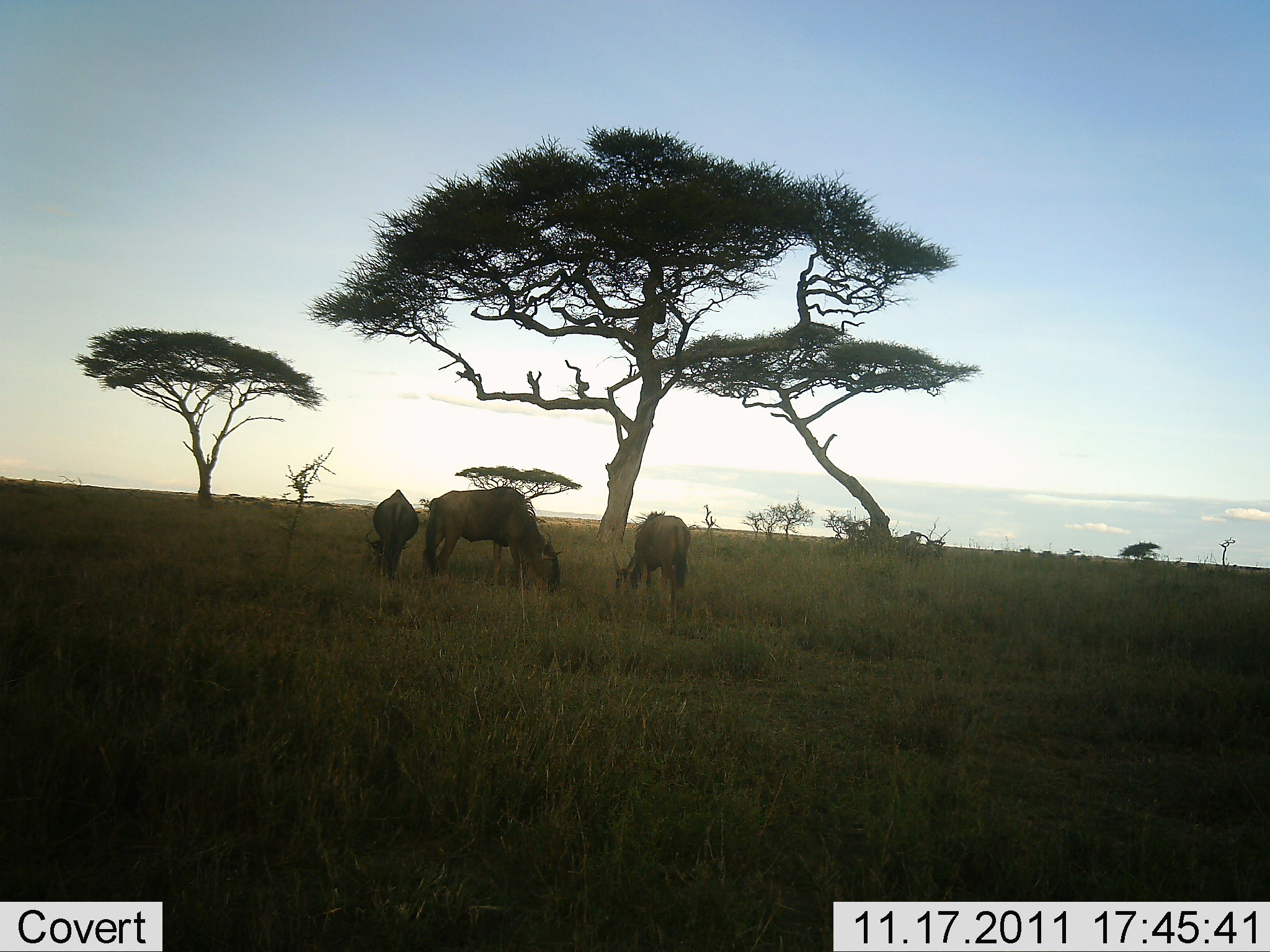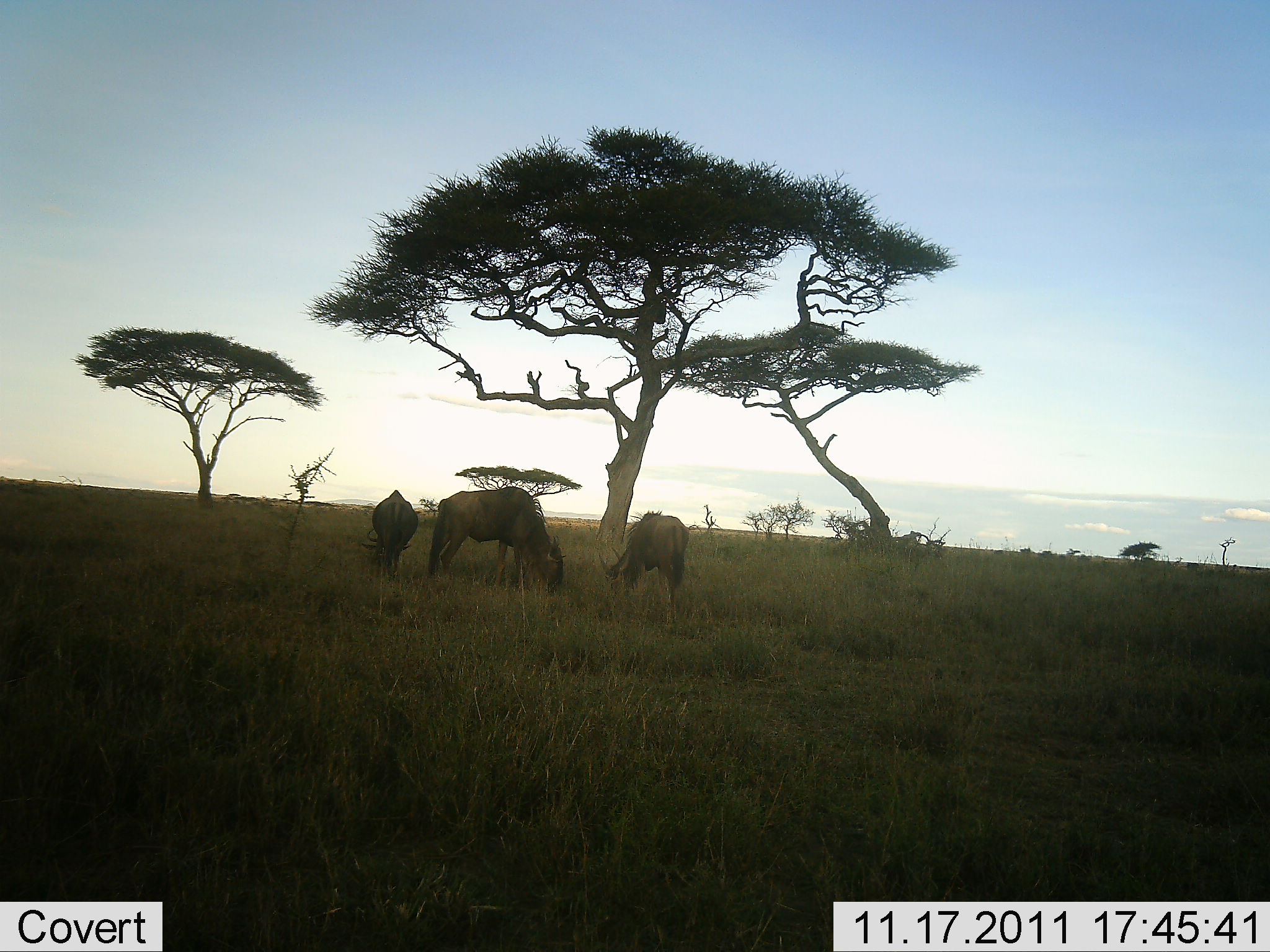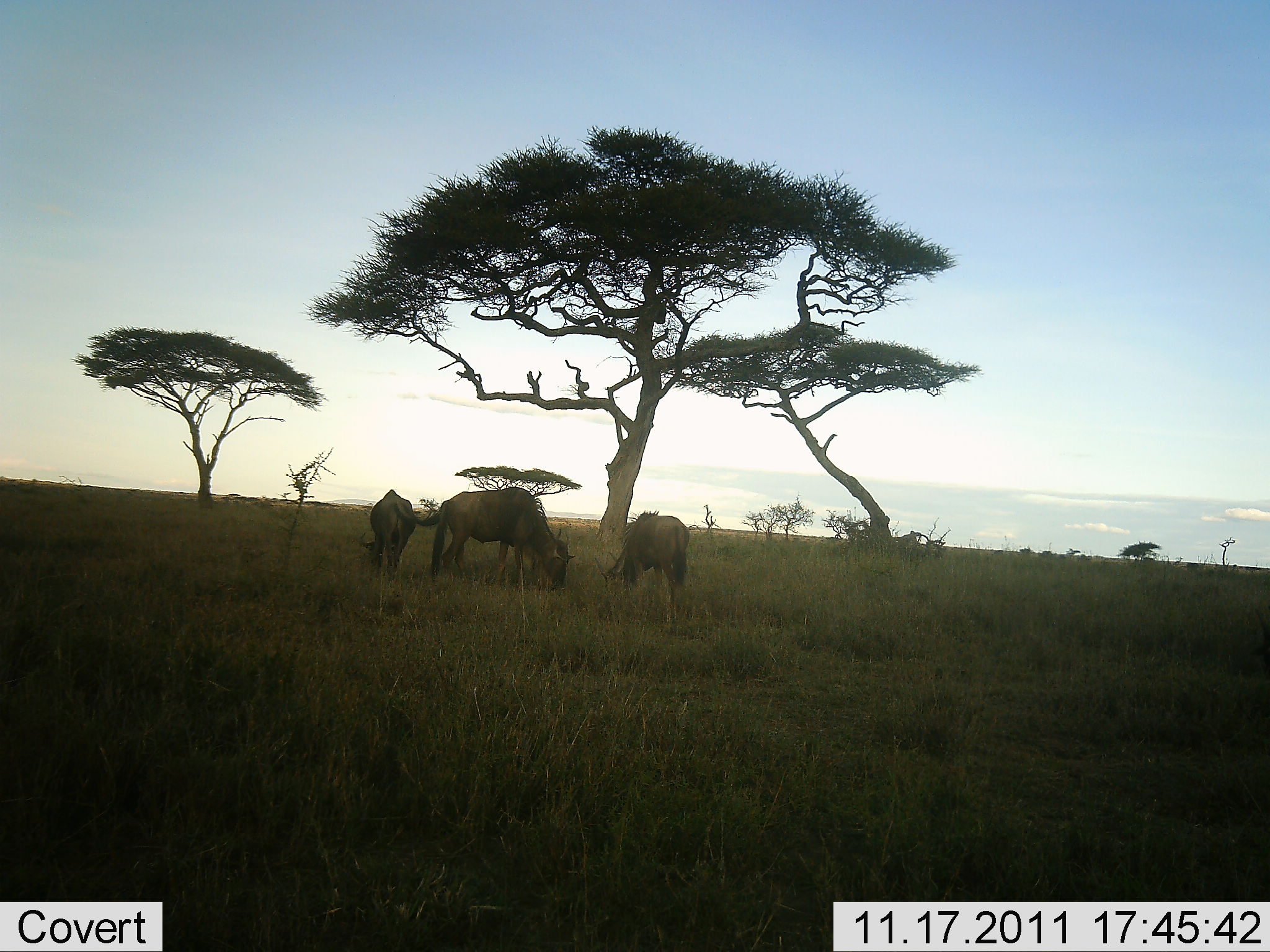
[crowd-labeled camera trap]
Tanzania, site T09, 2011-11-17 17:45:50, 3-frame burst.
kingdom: Animalia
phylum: Chordata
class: Mammalia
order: Artiodactyla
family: Bovidae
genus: Connochaetes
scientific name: Connochaetes taurinus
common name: blue wildebeest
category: wildebeest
Wildebeest (blue wildebeest) (Connochaetes taurinus), count 3. Behavior (volunteer vote fractions): standing 36%, resting 0%, moving 0%, interacting 0%. Young present (vote fraction): 0%. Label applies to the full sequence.